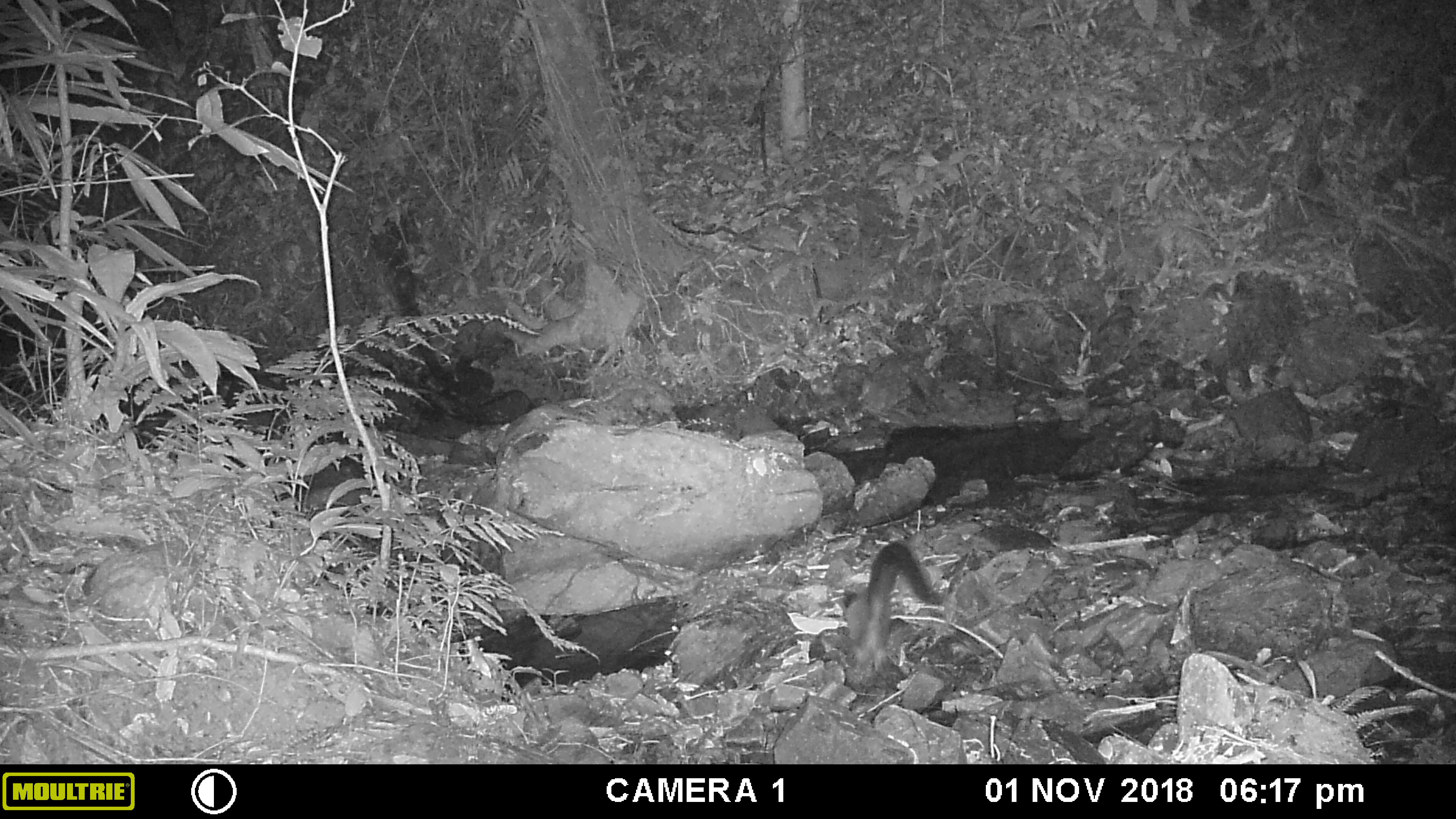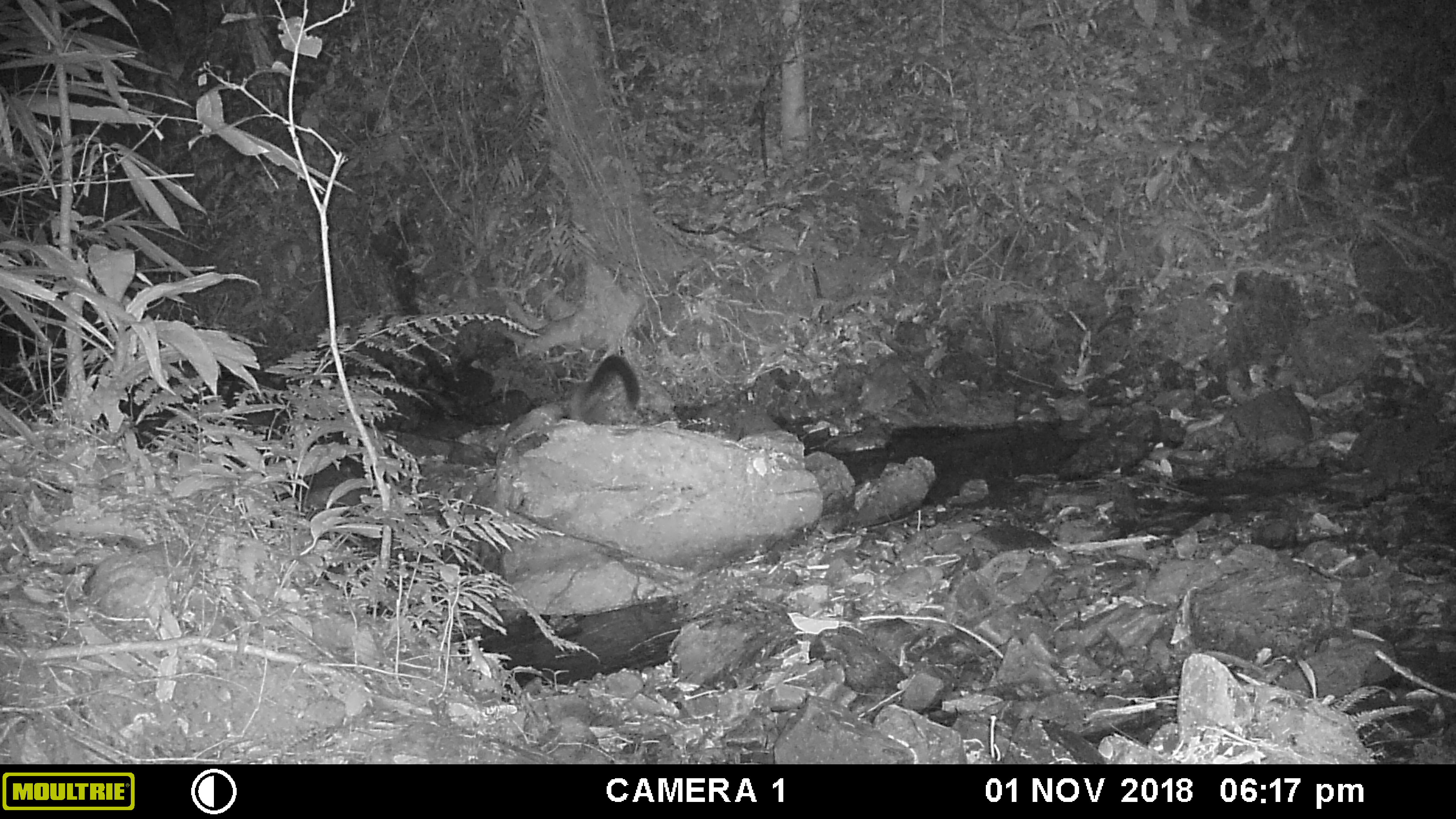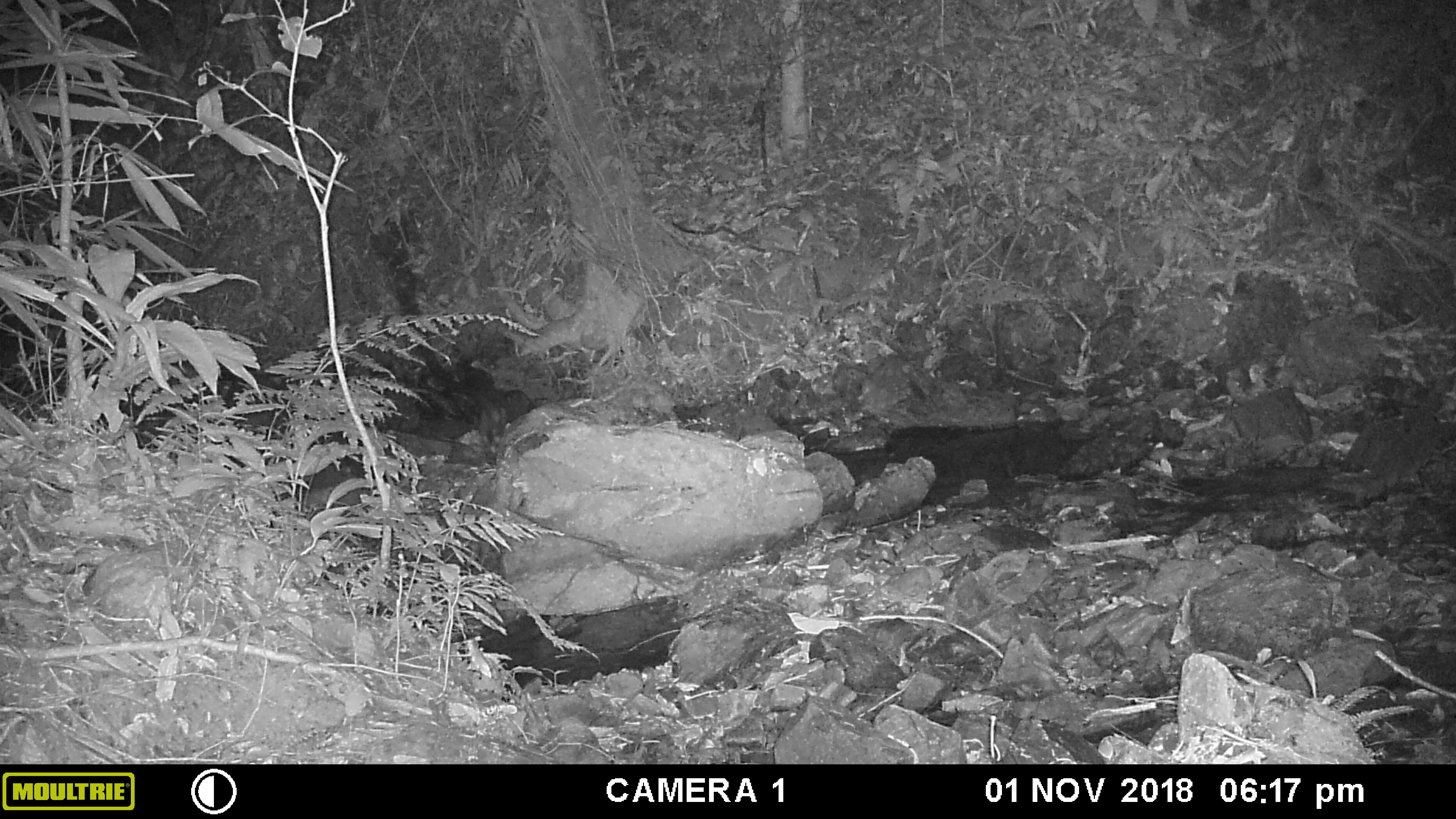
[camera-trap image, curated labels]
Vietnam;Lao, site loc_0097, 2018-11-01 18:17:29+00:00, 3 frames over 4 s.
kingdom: Animalia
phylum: Chordata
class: Mammalia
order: Carnivora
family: Mustelidae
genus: Martes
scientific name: Martes flavigula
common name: yellow-throated marten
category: yellow throated marten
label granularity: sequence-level